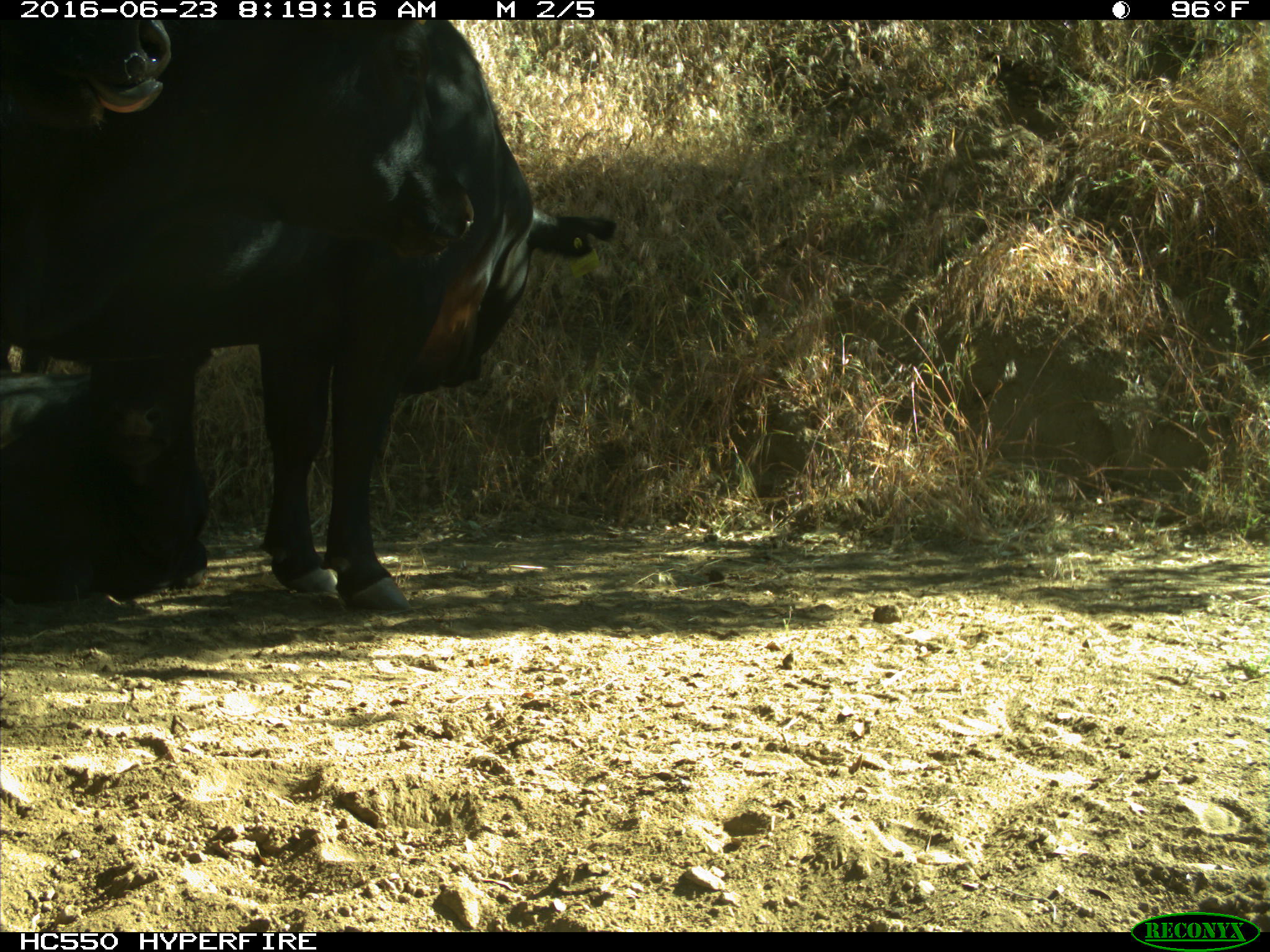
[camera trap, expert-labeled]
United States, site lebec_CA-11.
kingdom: Animalia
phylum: Chordata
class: Mammalia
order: Artiodactyla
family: Bovidae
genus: Bos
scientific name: Bos taurus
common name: domestic cow